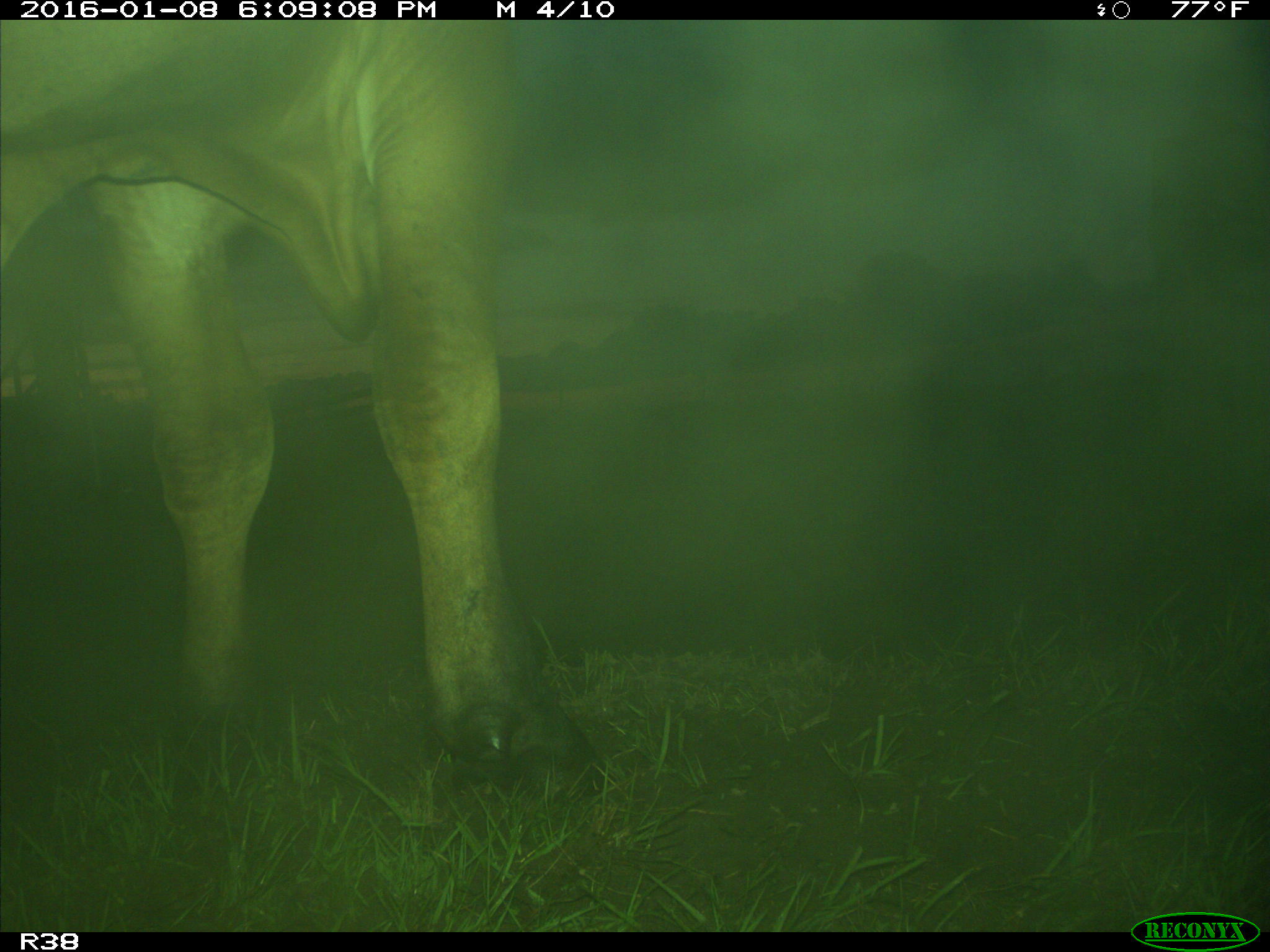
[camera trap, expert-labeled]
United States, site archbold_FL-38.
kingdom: Animalia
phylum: Chordata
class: Mammalia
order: Artiodactyla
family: Bovidae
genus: Bos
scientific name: Bos taurus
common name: domestic cow